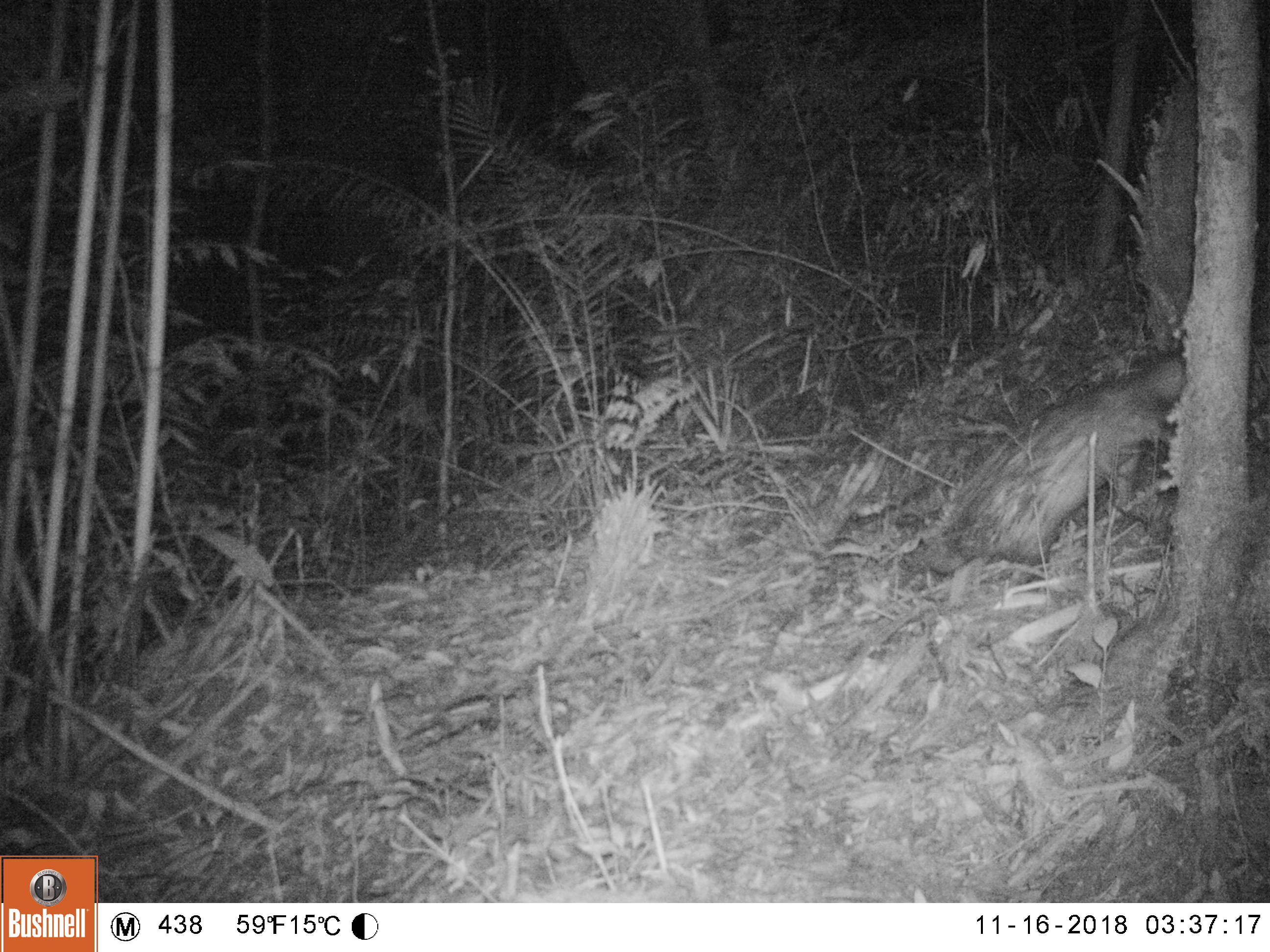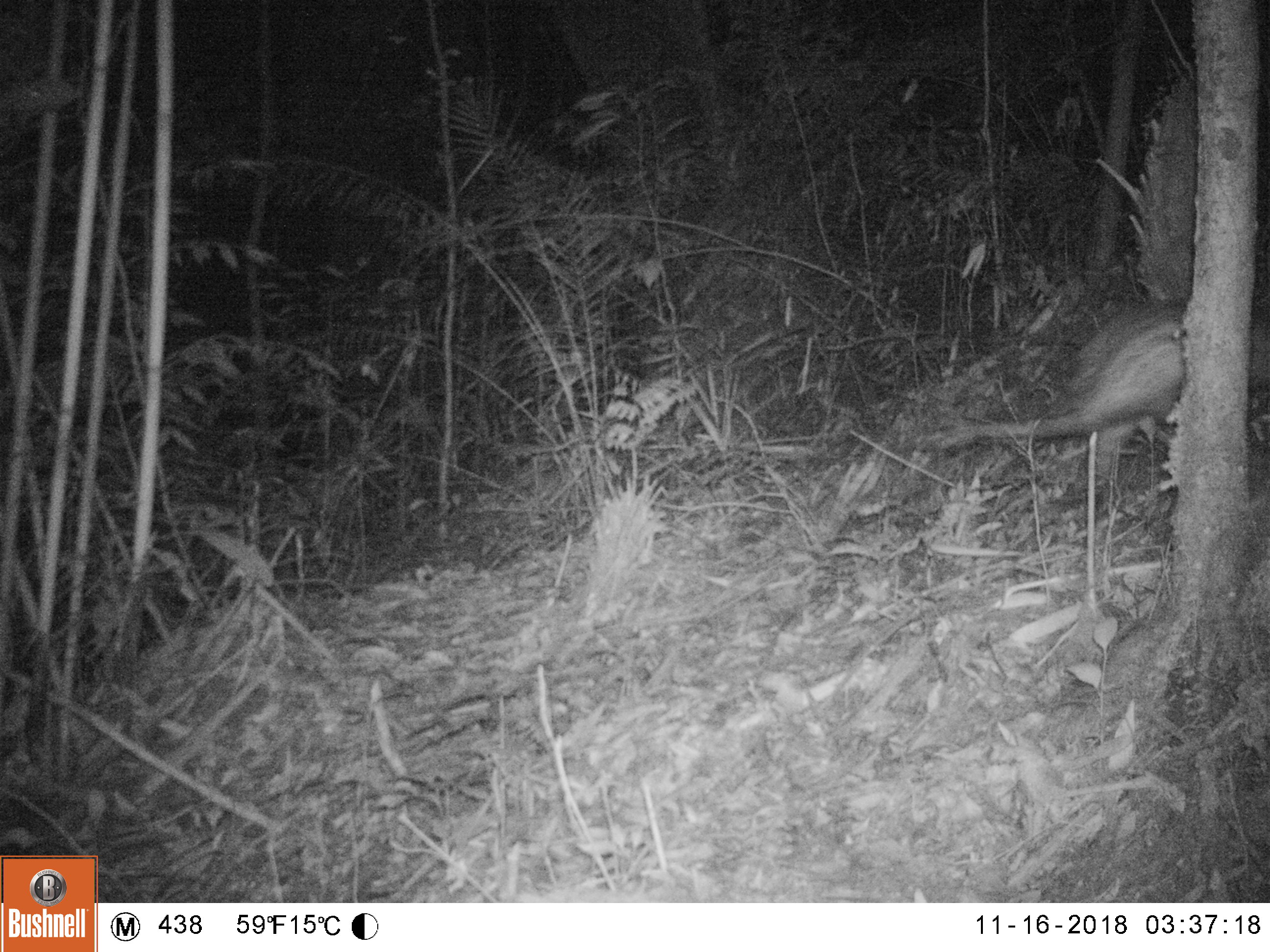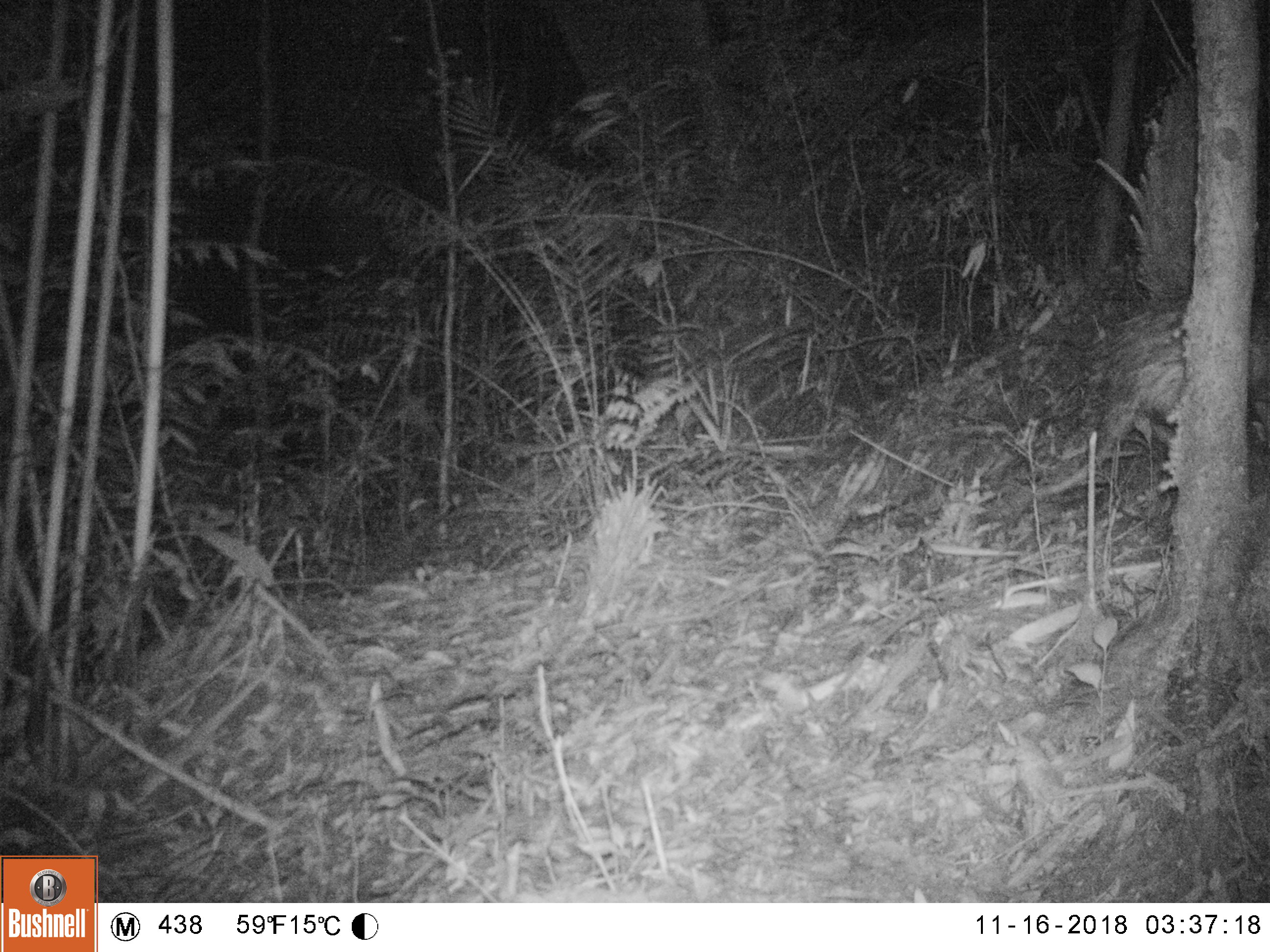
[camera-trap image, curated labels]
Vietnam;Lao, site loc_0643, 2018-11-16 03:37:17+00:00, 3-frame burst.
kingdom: Animalia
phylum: Chordata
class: Mammalia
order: Rodentia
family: Hystricidae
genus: Atherurus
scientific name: Atherurus macrourus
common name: asiatic brush-tailed porcupine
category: asiatic brush tailed porcupine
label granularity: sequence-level